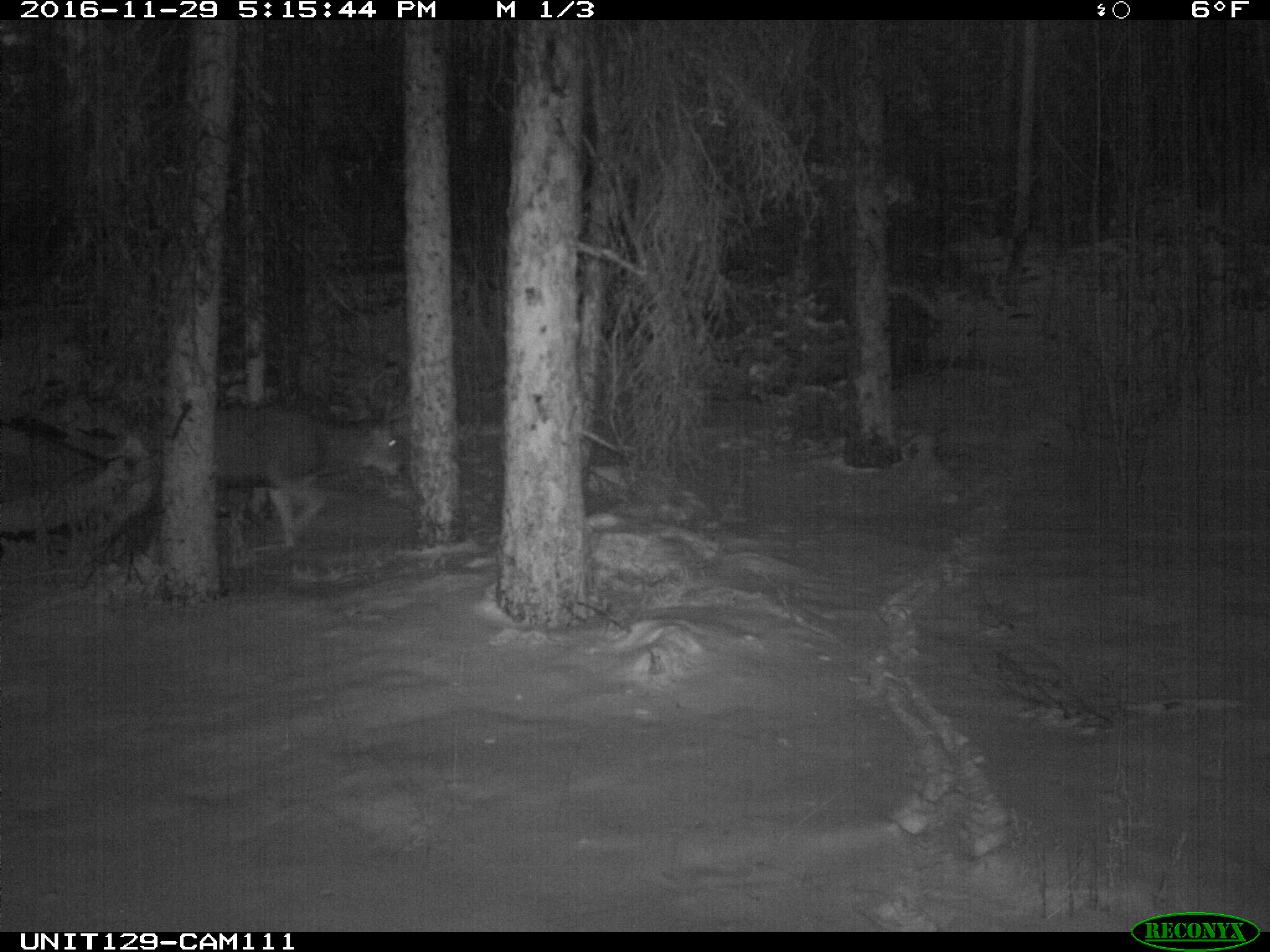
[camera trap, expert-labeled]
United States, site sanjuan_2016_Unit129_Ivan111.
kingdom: Animalia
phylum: Chordata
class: Mammalia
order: Artiodactyla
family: Cervidae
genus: Odocoileus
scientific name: Odocoileus hemionus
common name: mule deer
Odocoileus hemionus (mule deer).